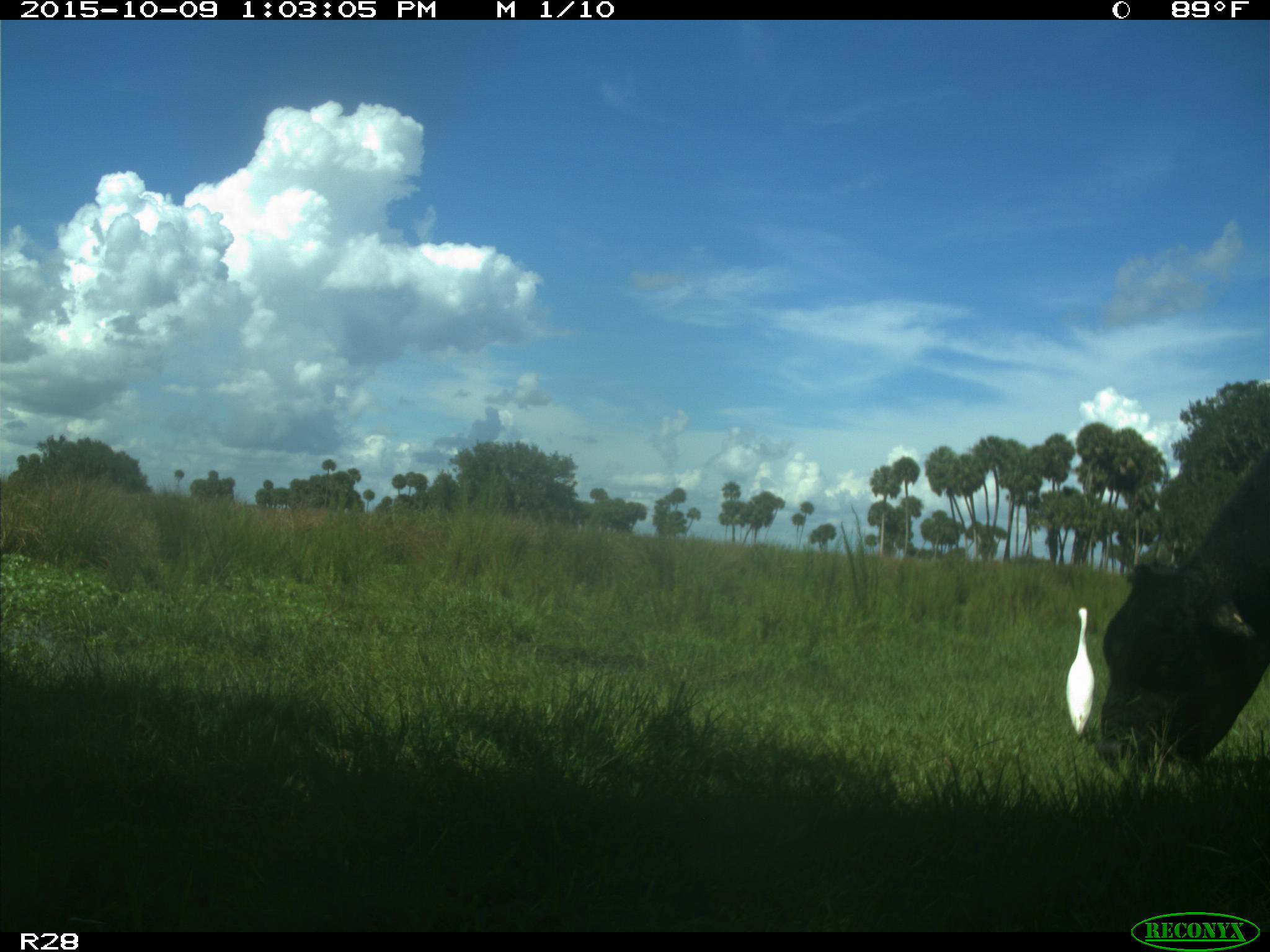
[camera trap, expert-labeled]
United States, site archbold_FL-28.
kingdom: Animalia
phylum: Chordata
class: Mammalia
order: Artiodactyla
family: Bovidae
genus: Bos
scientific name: Bos taurus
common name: domestic cow